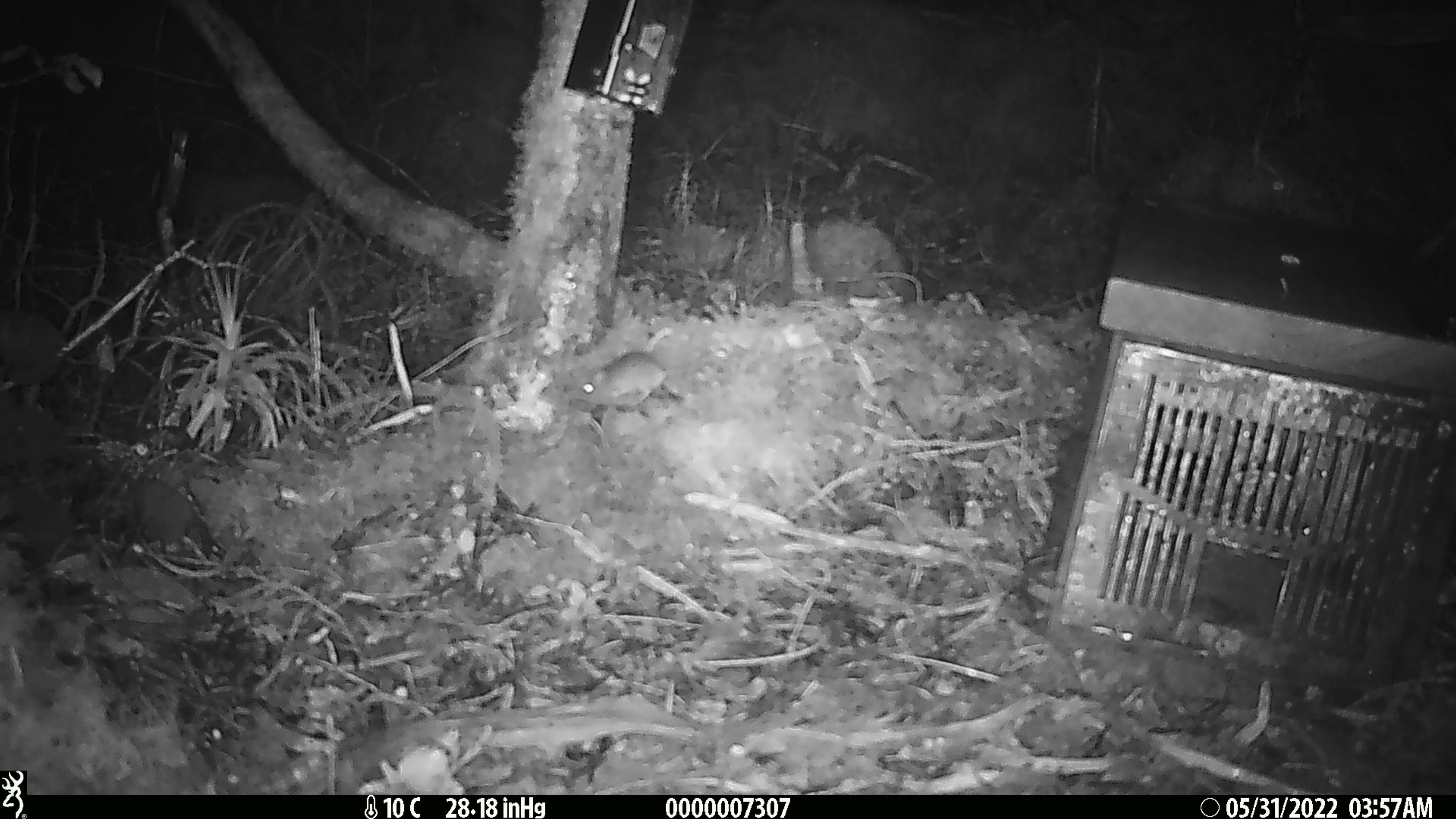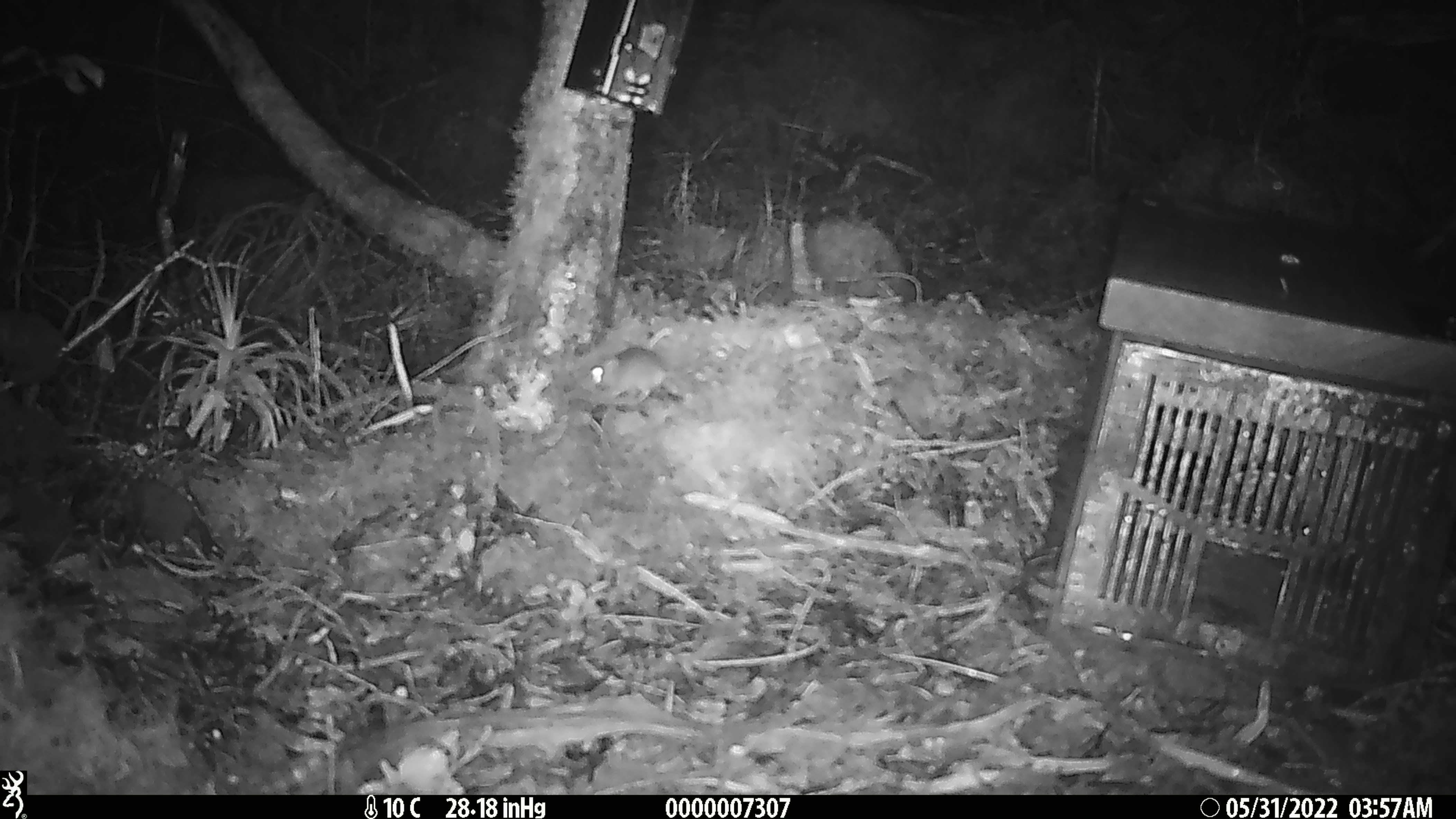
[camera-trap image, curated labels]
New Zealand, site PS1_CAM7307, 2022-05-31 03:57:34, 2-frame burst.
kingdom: Animalia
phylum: Chordata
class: Mammalia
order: Rodentia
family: Muridae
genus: Mus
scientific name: Mus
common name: mouse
Mouse (Mus).